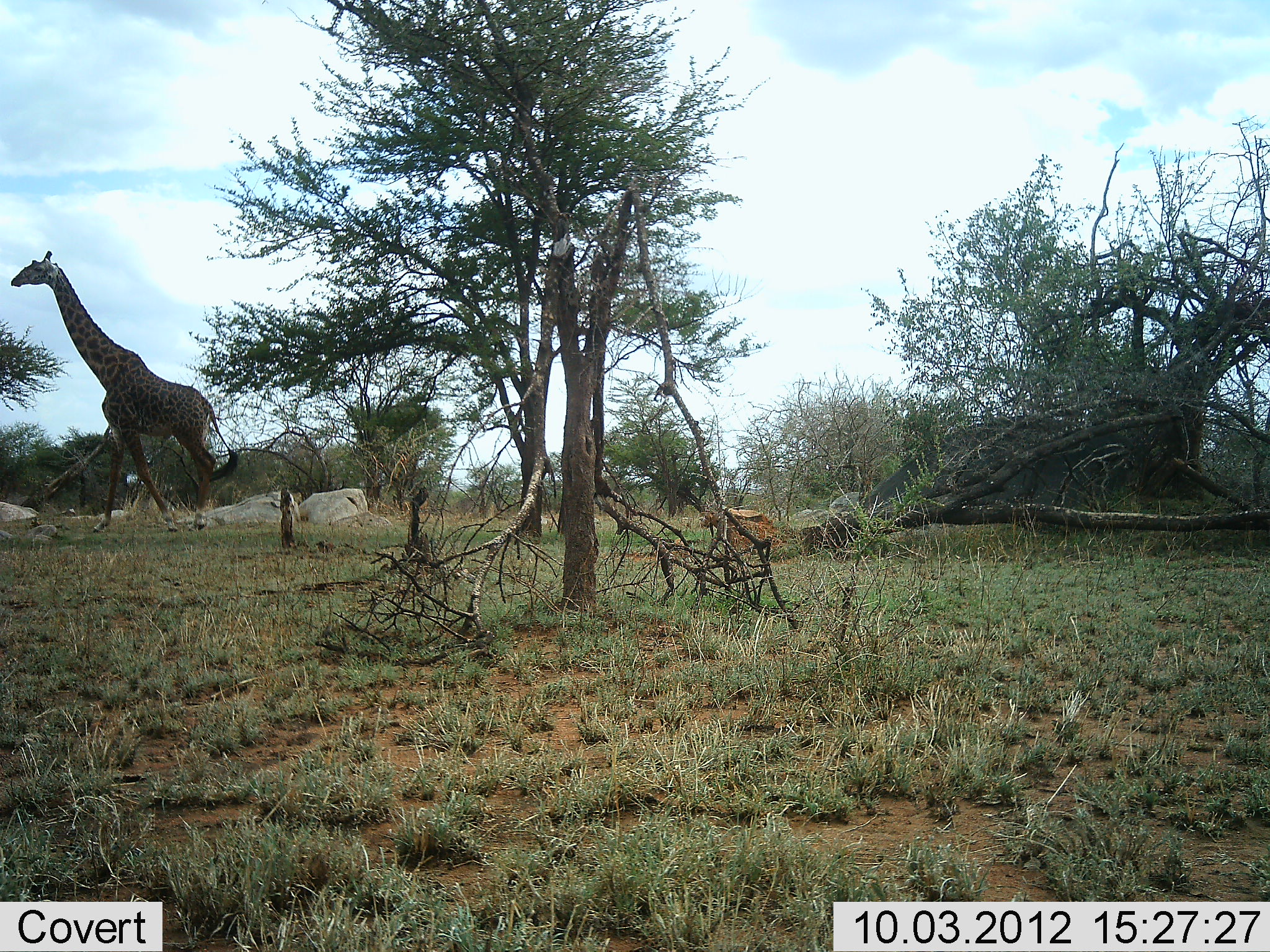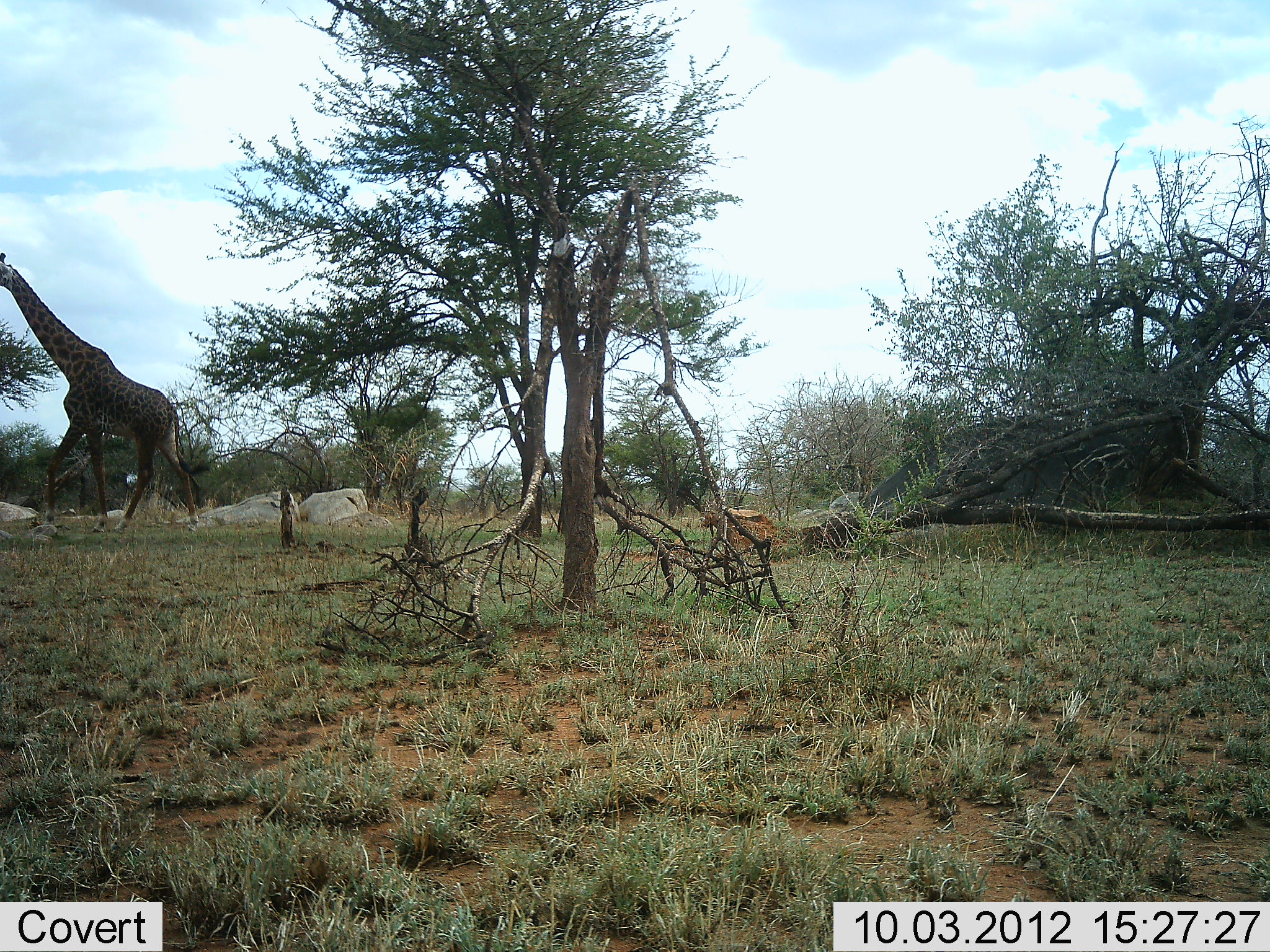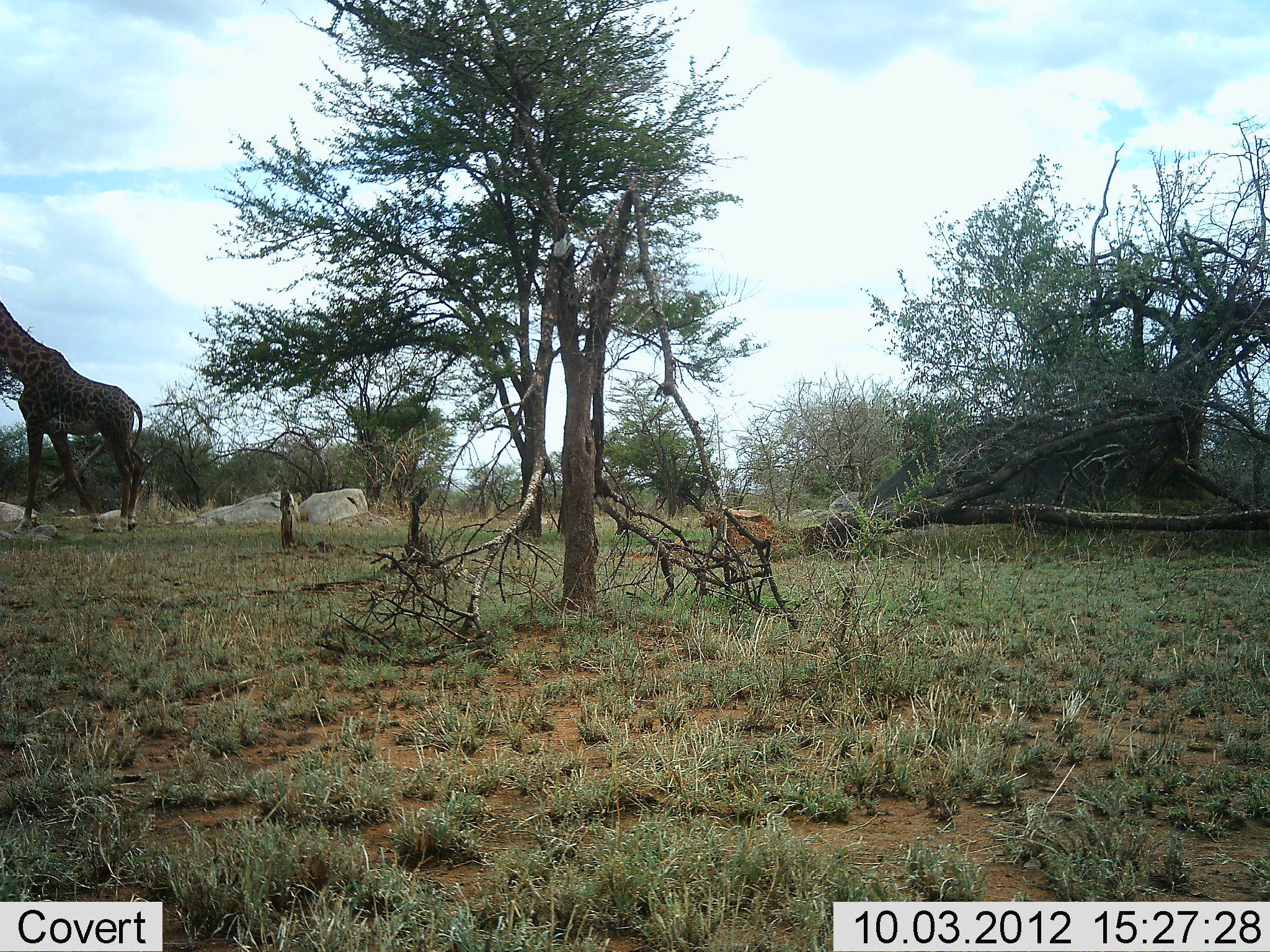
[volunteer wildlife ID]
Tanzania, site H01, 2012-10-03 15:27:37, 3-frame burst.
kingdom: Animalia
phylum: Chordata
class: Mammalia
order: Artiodactyla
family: Giraffidae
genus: Giraffa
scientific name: Giraffa camelopardalis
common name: giraffe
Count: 1.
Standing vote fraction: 0%.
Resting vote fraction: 0%.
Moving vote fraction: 100%.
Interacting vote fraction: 0%.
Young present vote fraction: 0%.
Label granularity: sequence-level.